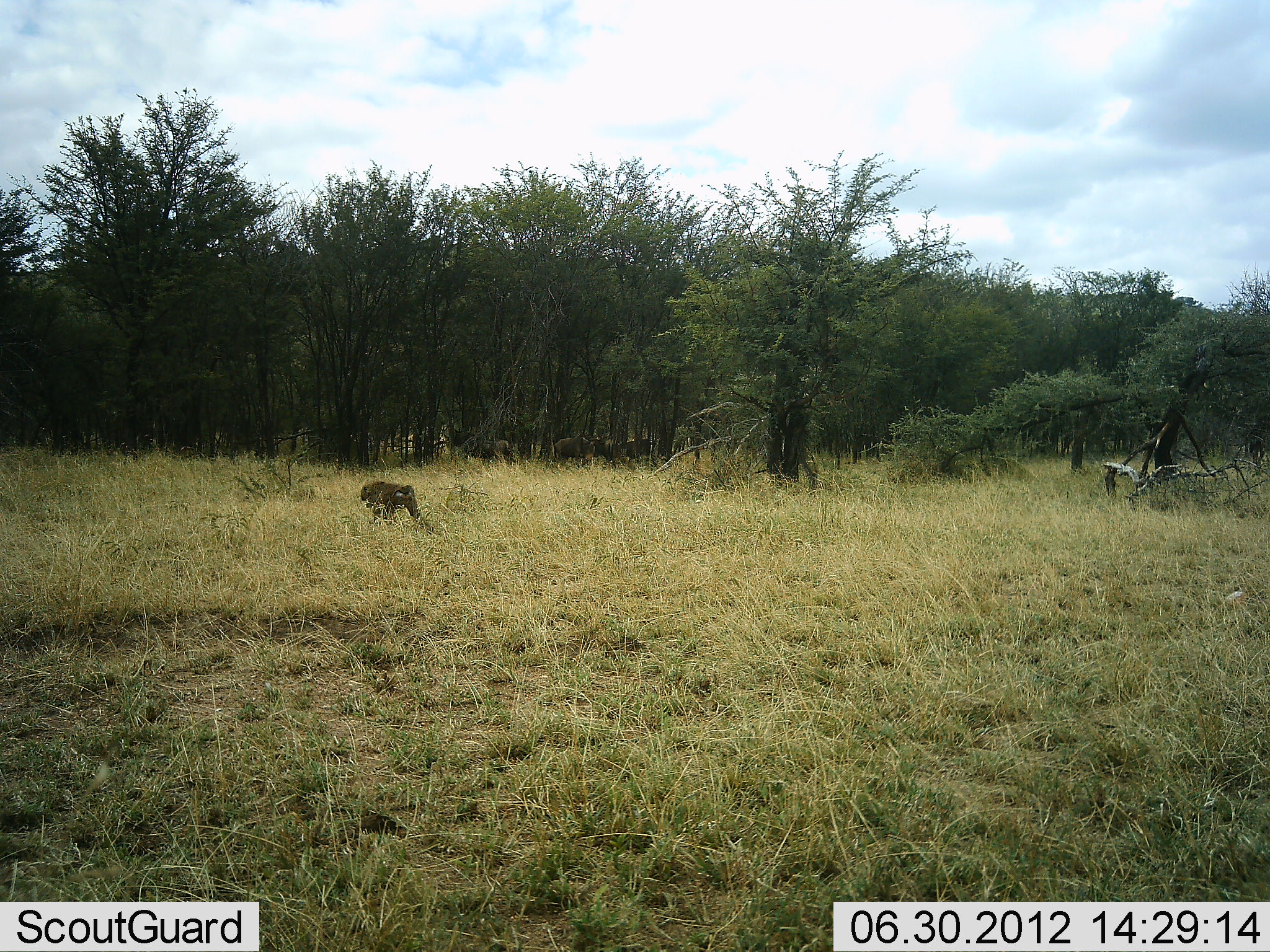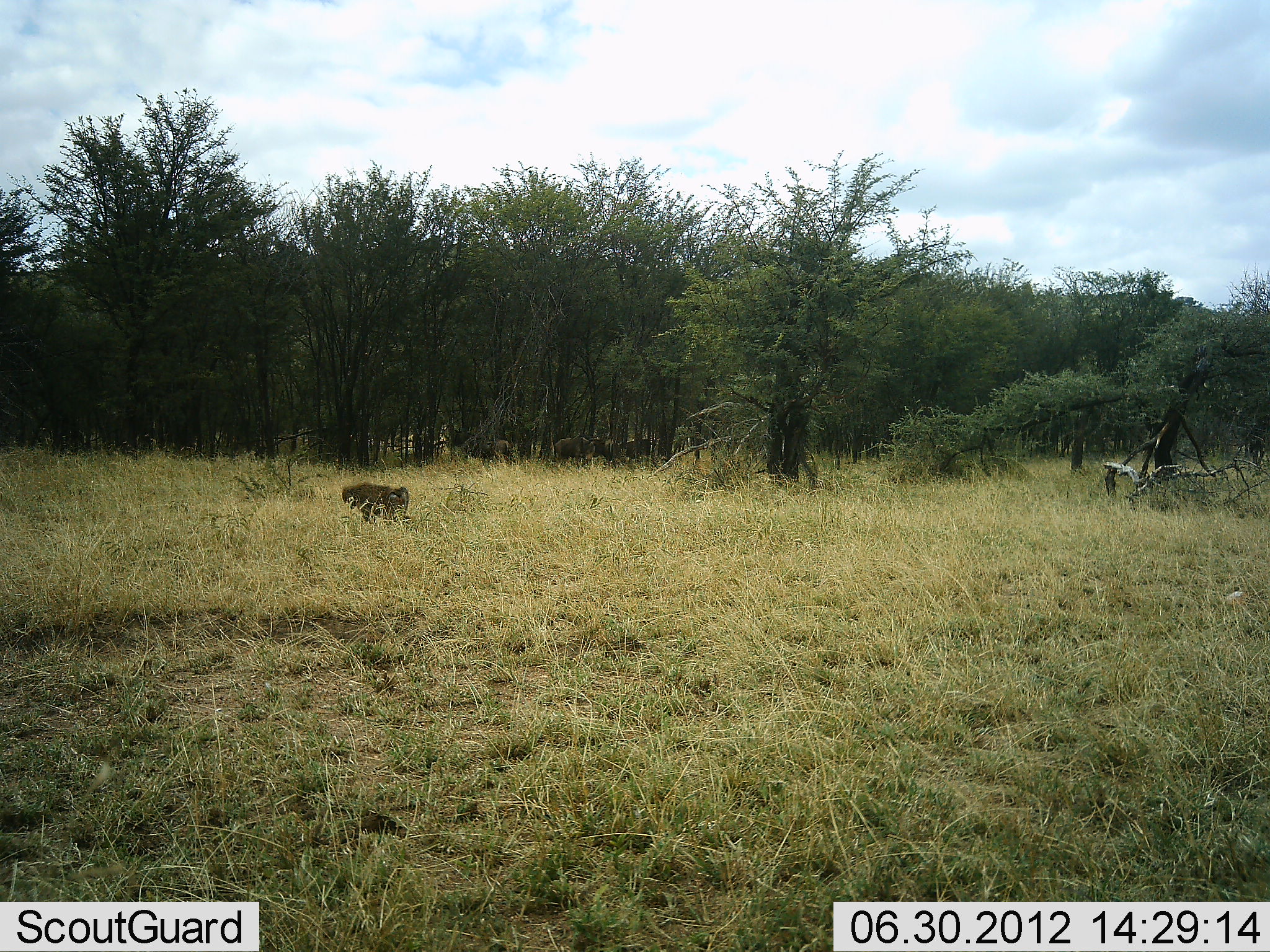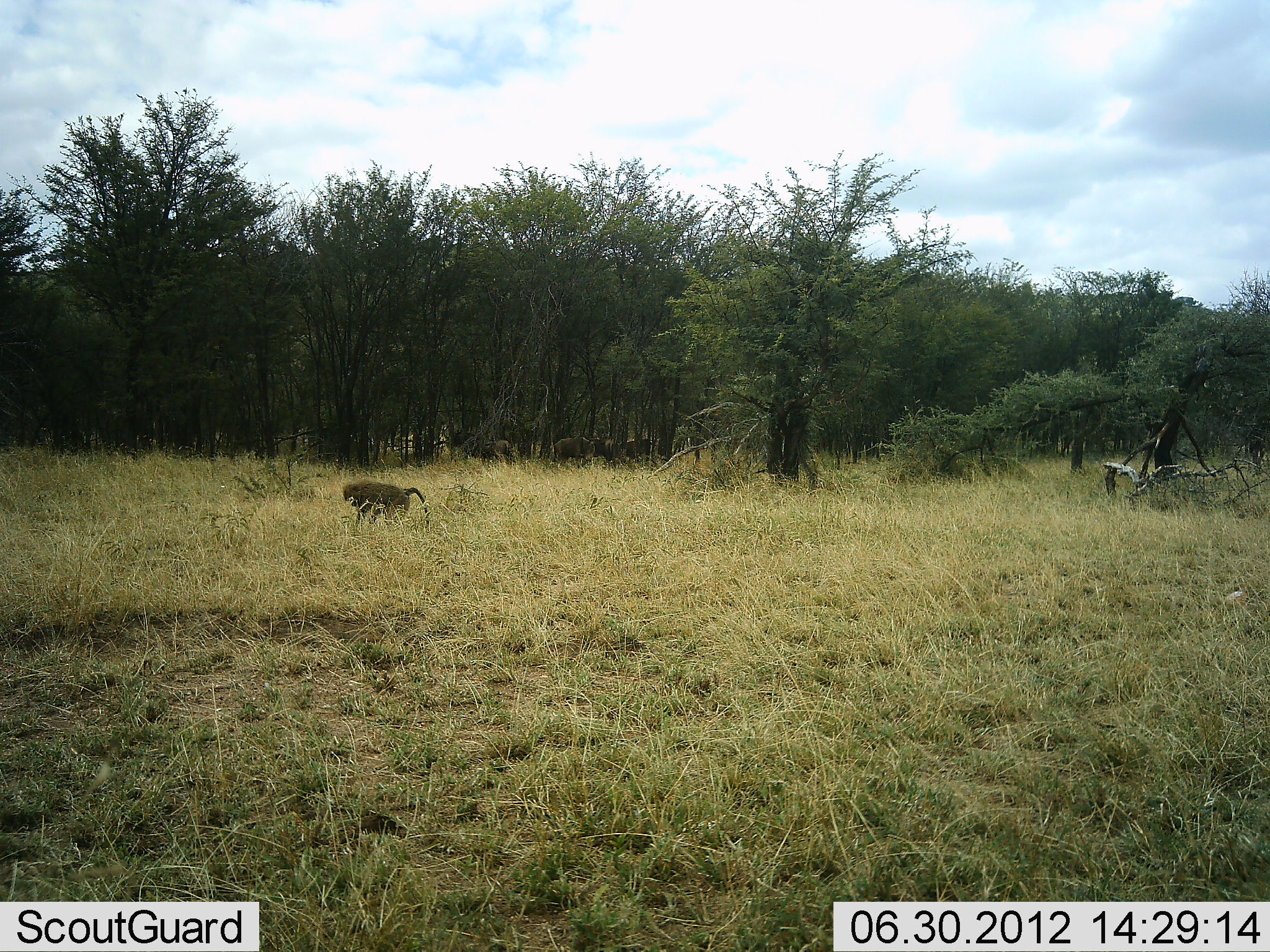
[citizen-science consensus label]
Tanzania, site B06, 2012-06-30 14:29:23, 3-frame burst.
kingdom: Animalia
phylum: Chordata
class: Mammalia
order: Primates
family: Cercopithecidae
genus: Papio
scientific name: Papio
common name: baboon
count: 1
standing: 0%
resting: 0%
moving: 83%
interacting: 0%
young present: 0%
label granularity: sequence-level